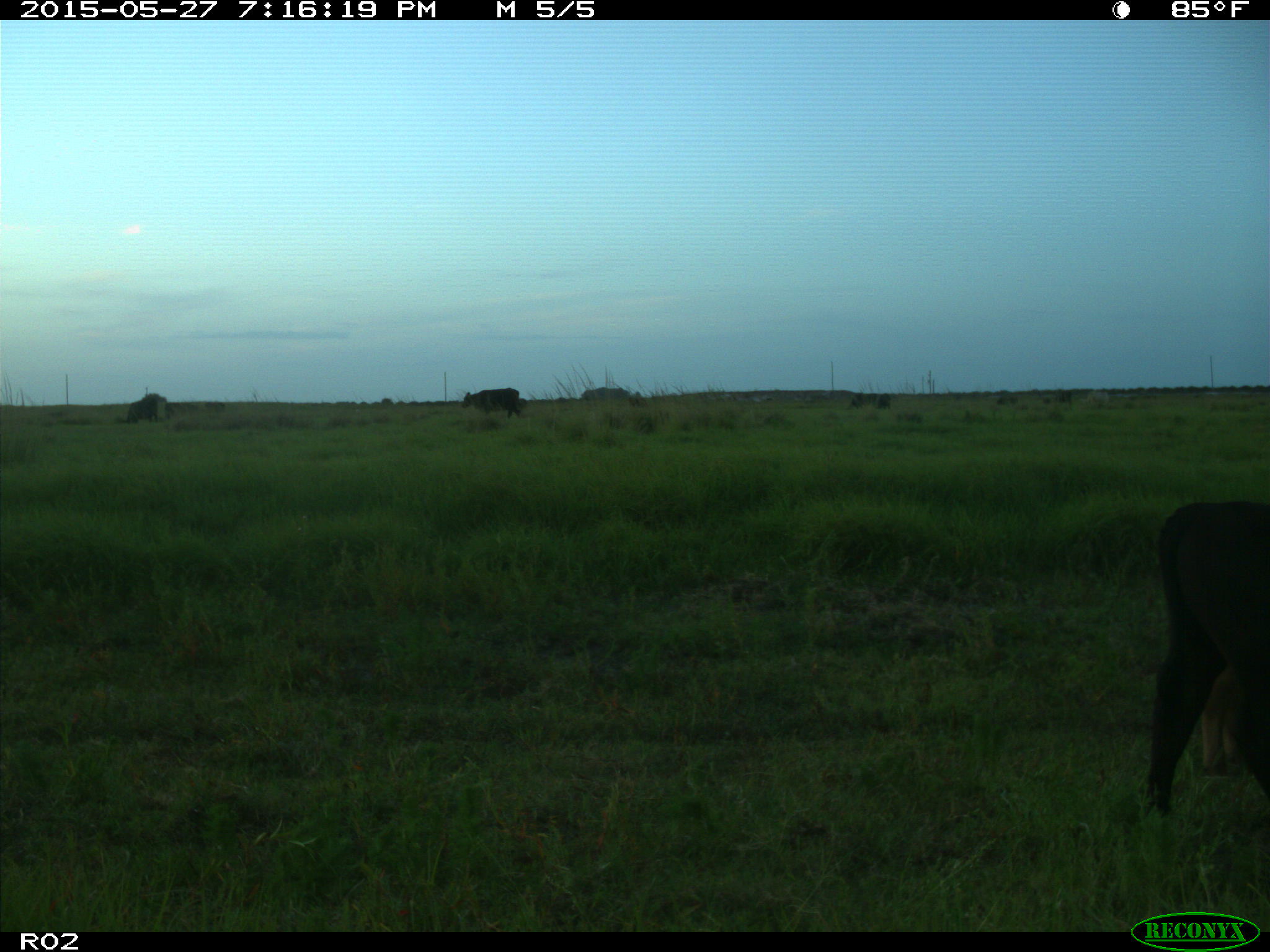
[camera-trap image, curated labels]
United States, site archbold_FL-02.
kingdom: Animalia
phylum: Chordata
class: Mammalia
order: Artiodactyla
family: Bovidae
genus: Bos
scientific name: Bos taurus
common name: domestic cow